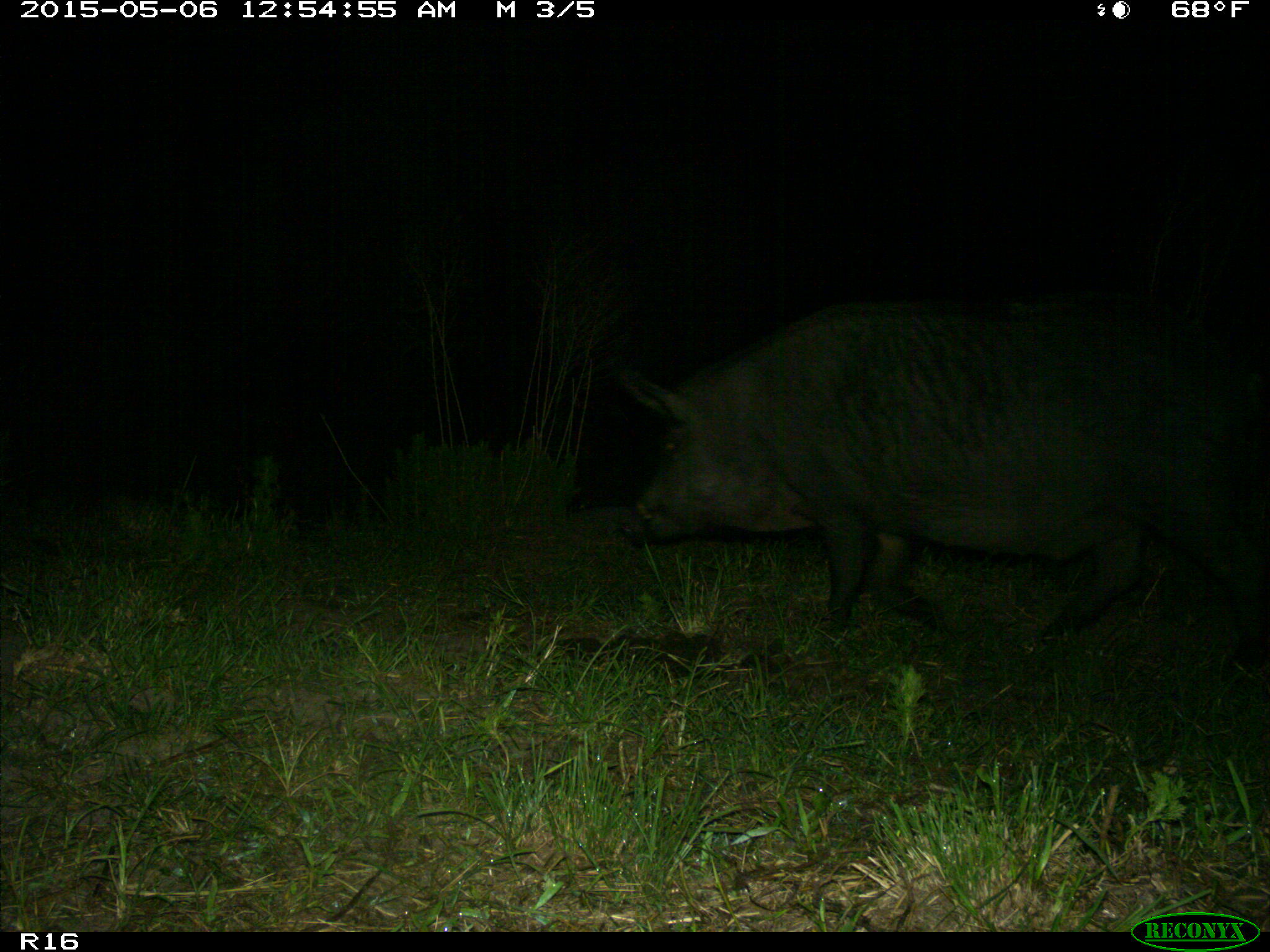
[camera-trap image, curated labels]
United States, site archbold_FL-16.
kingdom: Animalia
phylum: Chordata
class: Mammalia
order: Artiodactyla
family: Suidae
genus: Sus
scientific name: Sus scrofa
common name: wild boar